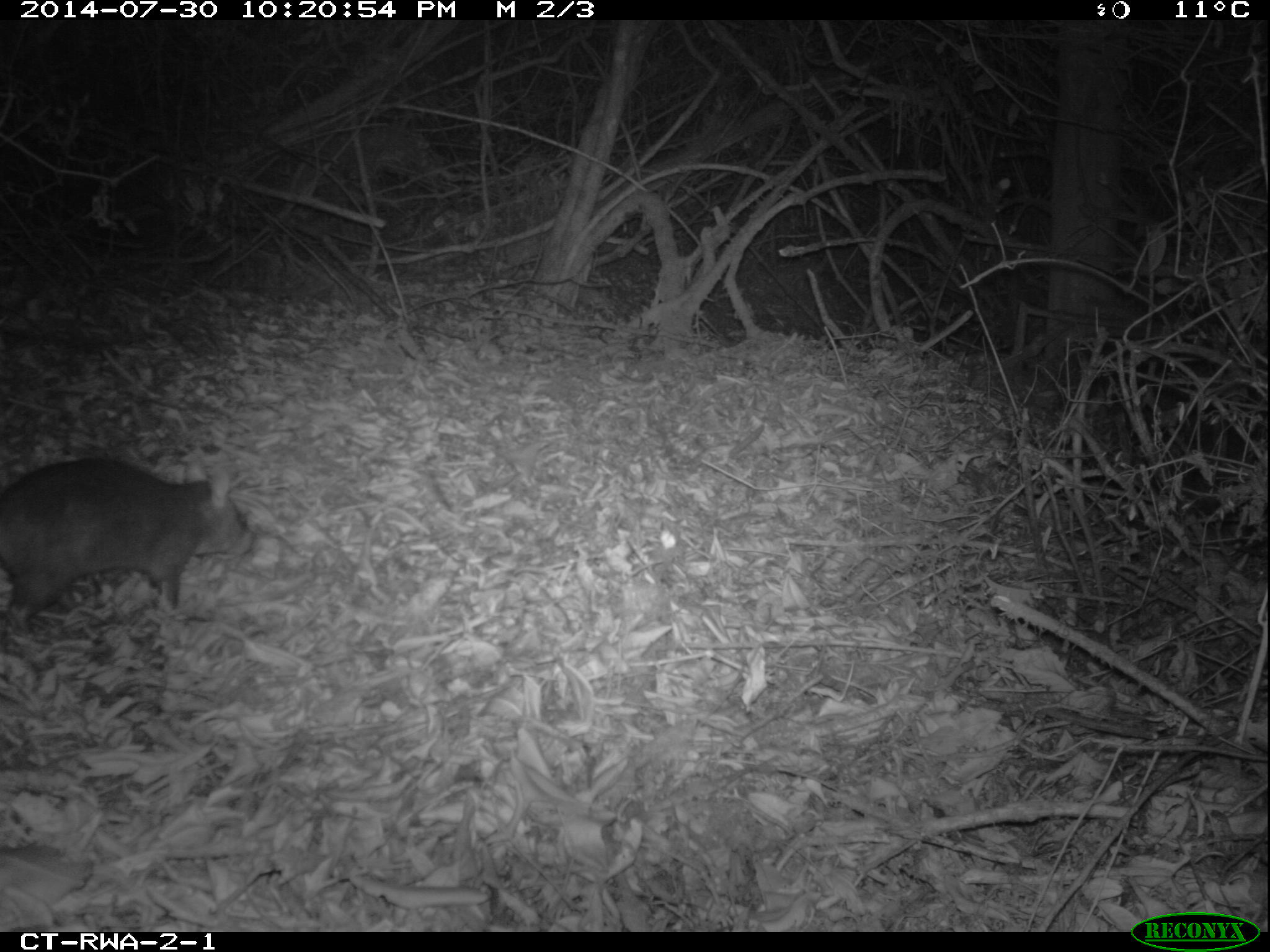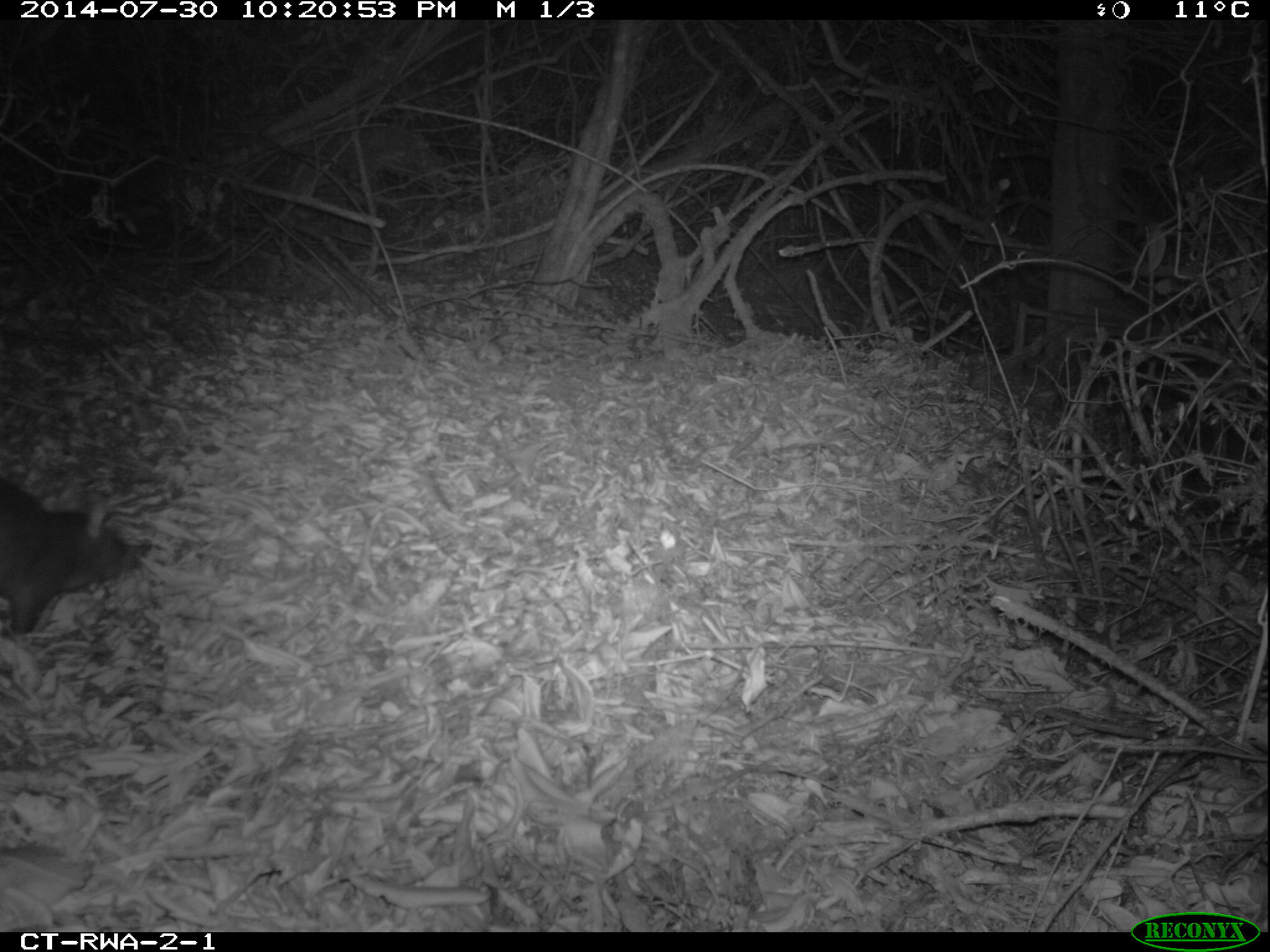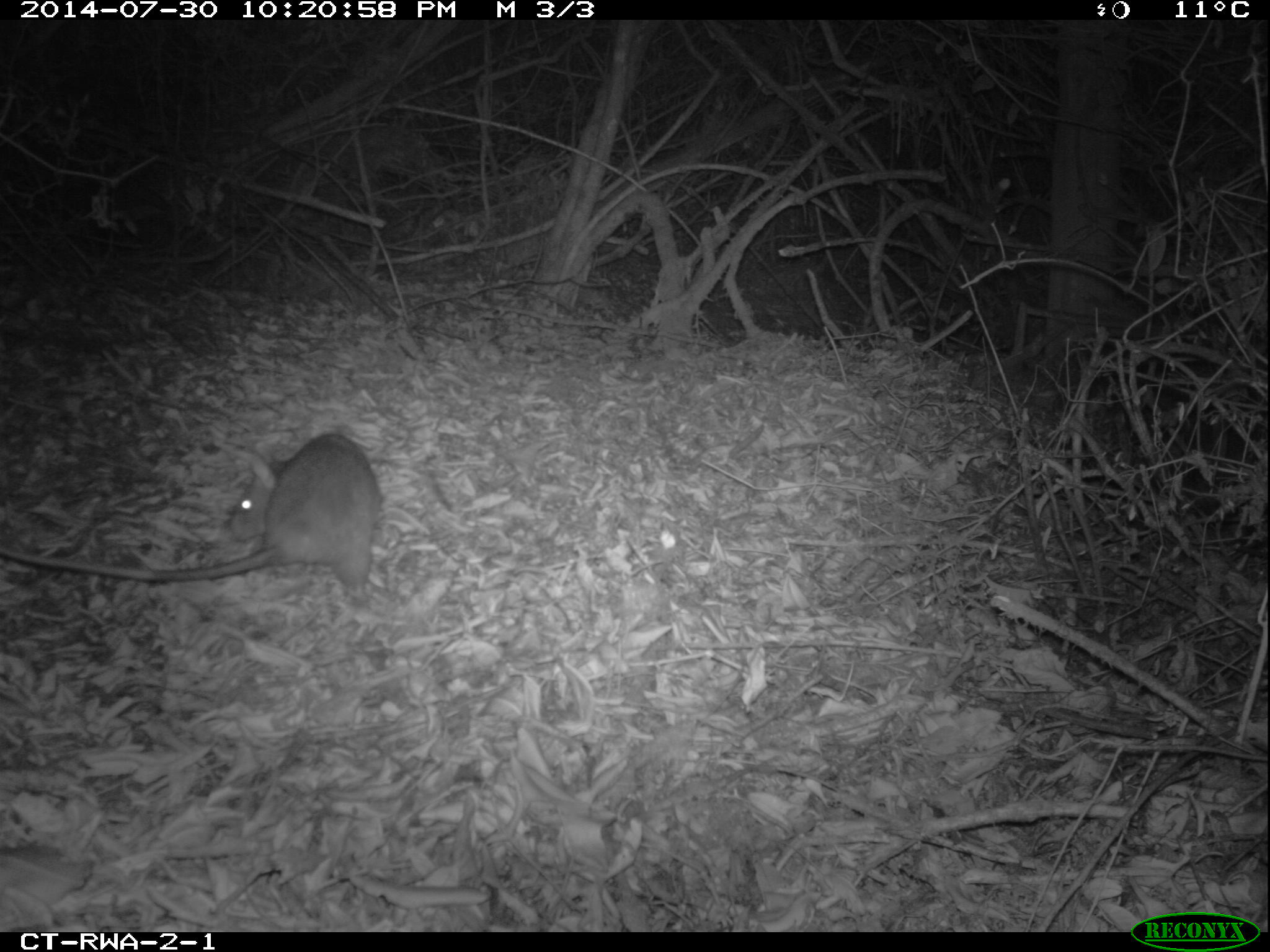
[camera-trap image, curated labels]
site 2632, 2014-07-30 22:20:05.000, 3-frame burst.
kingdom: Animalia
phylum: Chordata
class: Mammalia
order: Rodentia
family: Nesomyidae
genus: Cricetomys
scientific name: Cricetomys gambianus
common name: african giant pouched rat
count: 1